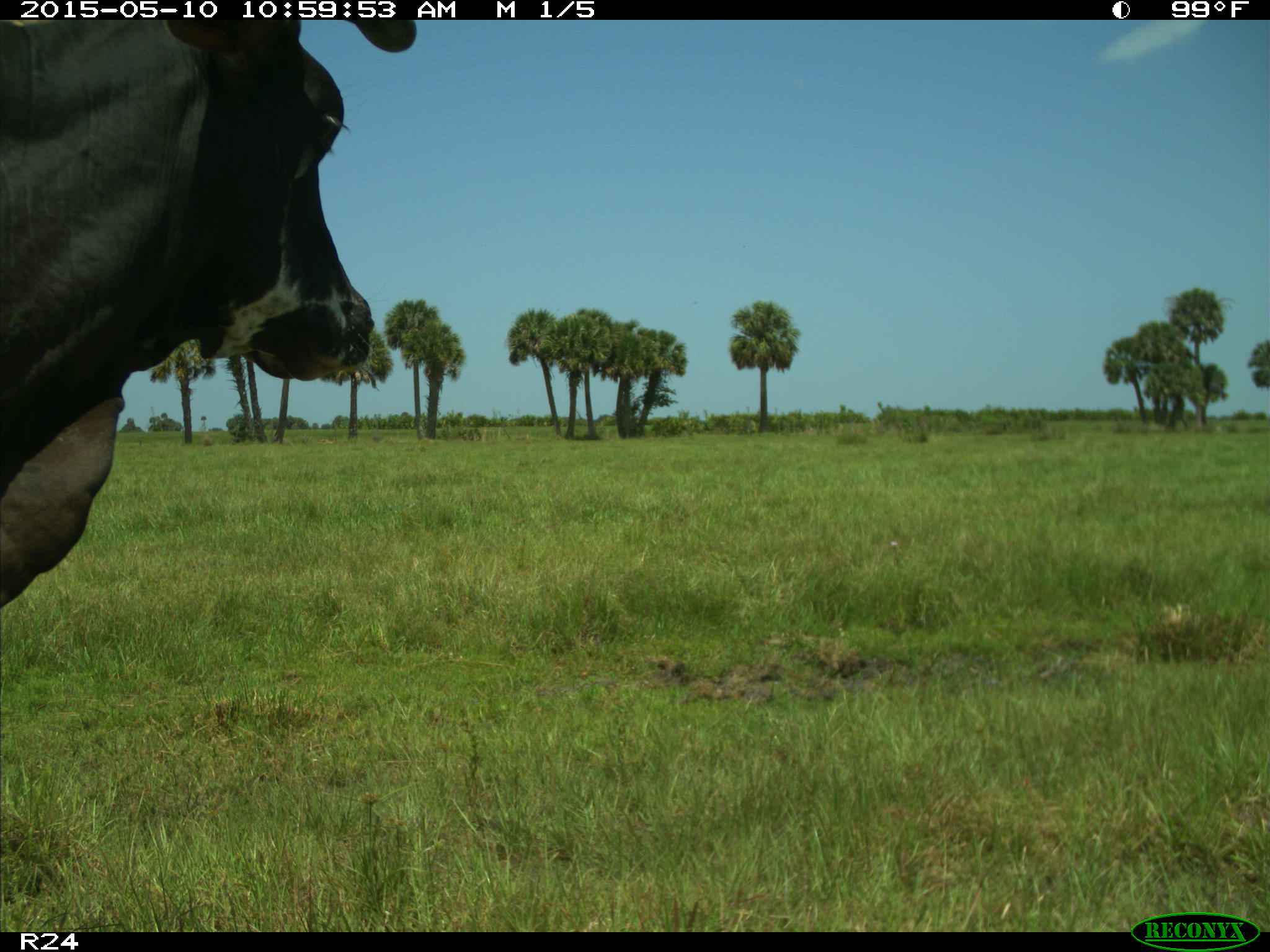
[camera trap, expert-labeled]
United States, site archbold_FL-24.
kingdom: Animalia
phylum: Chordata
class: Mammalia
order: Artiodactyla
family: Bovidae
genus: Bos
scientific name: Bos taurus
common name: domestic cow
Bos taurus (domestic cow).